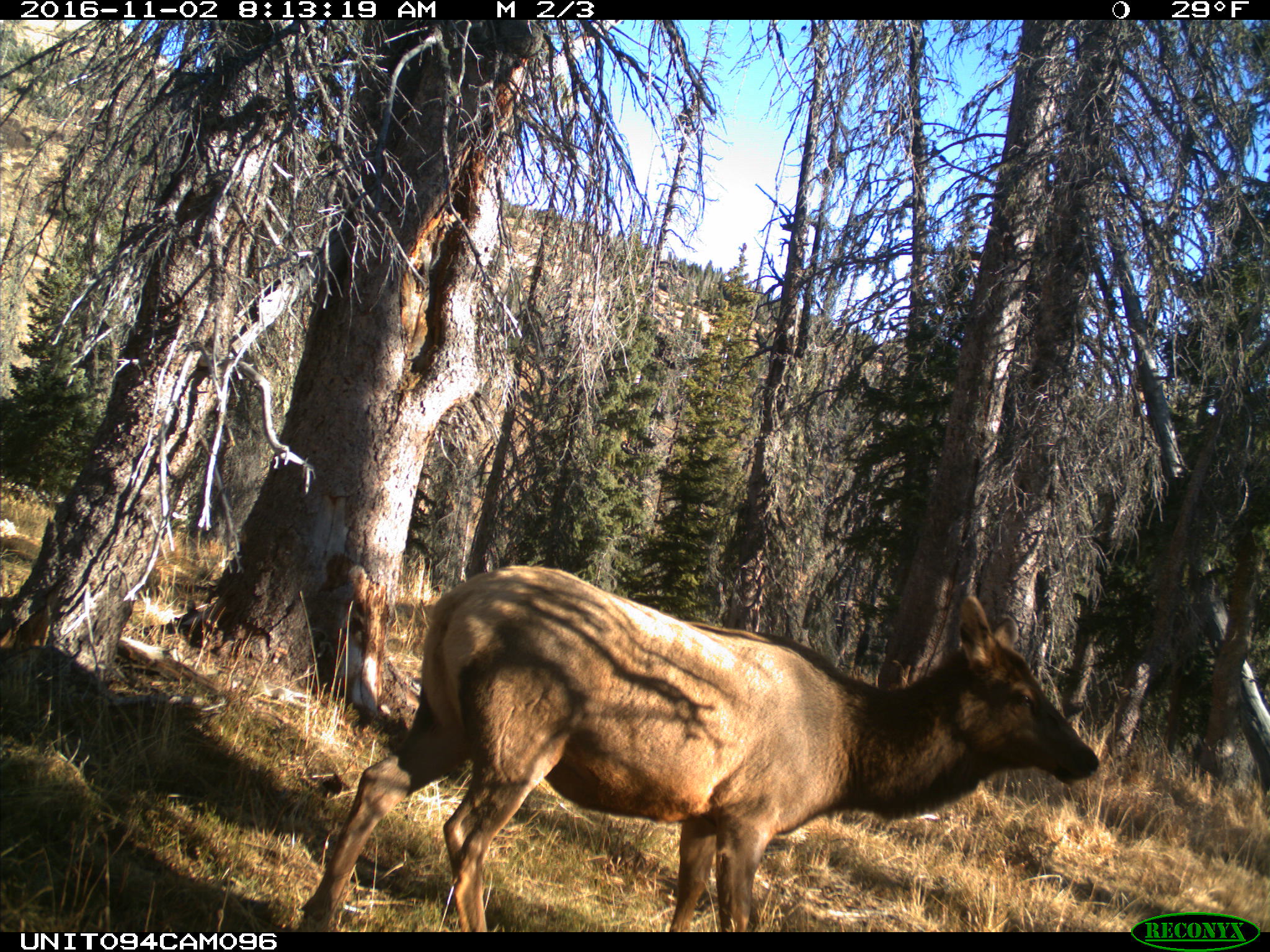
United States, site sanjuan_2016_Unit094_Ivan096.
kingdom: Animalia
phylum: Chordata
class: Mammalia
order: Artiodactyla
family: Cervidae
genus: Cervus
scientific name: Cervus elaphus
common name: red deer